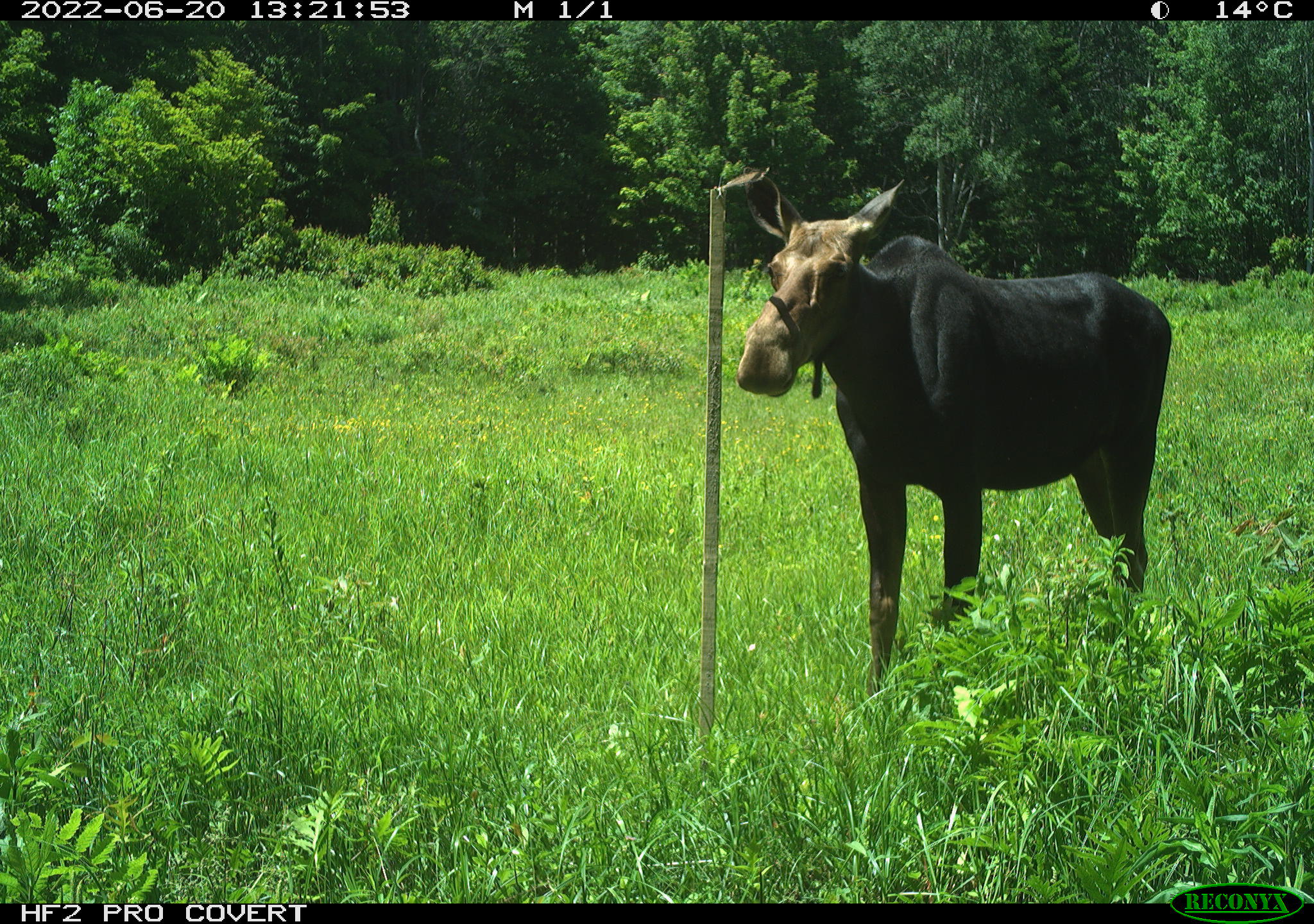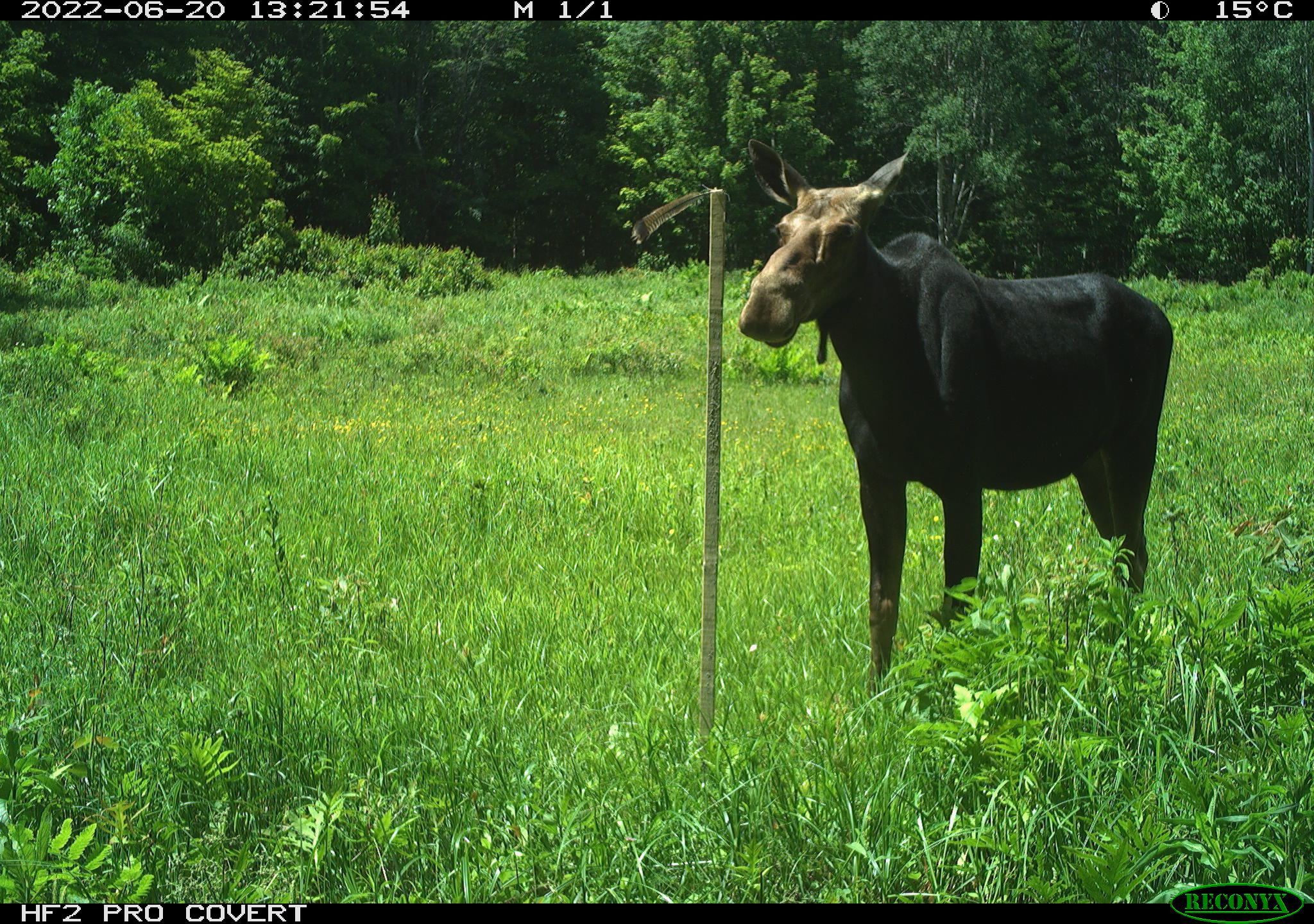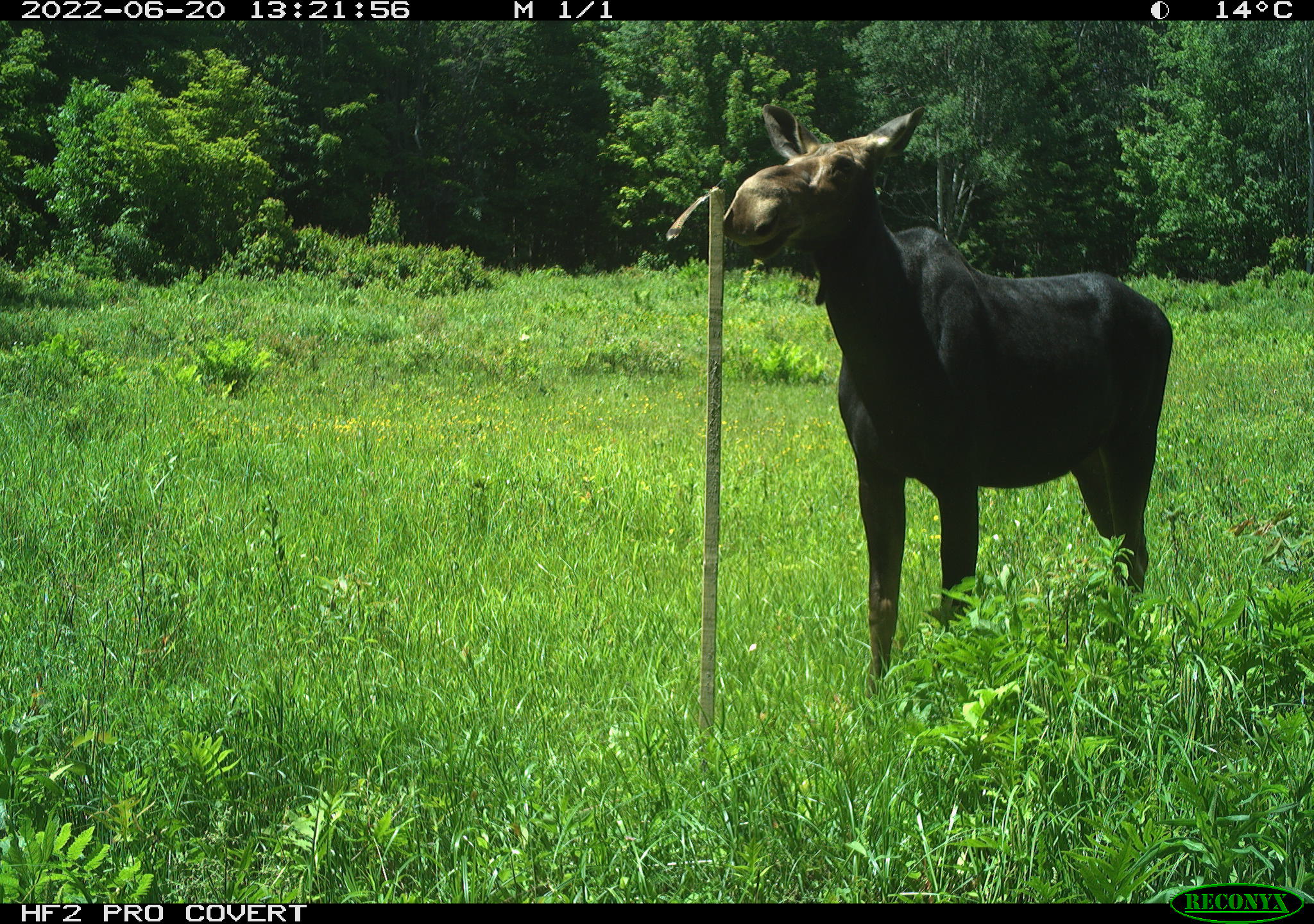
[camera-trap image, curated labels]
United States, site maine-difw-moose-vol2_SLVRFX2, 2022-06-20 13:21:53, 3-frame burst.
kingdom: Animalia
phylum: Chordata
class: Mammalia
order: Artiodactyla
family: Cervidae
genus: Alces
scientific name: Alces alces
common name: moose